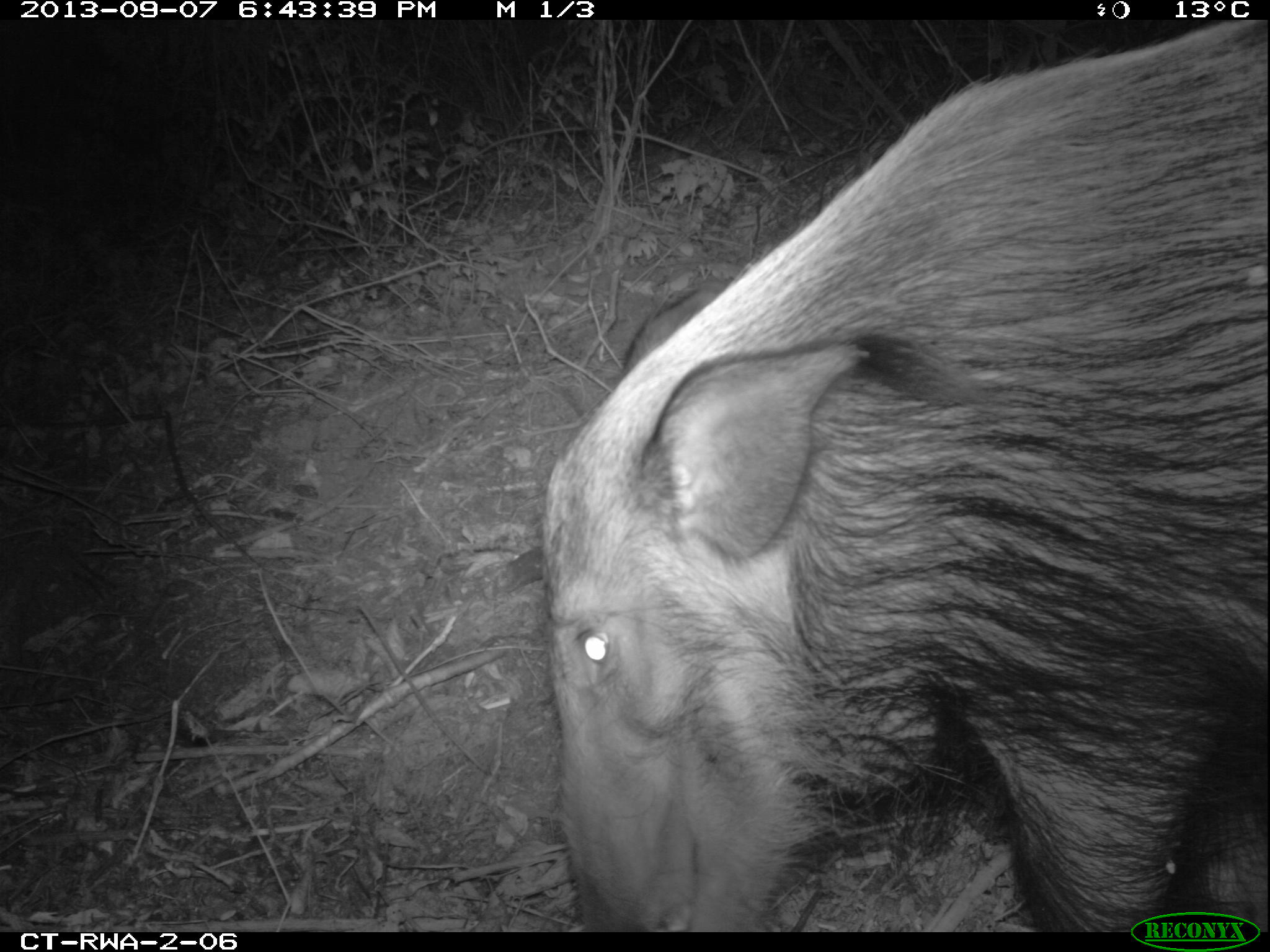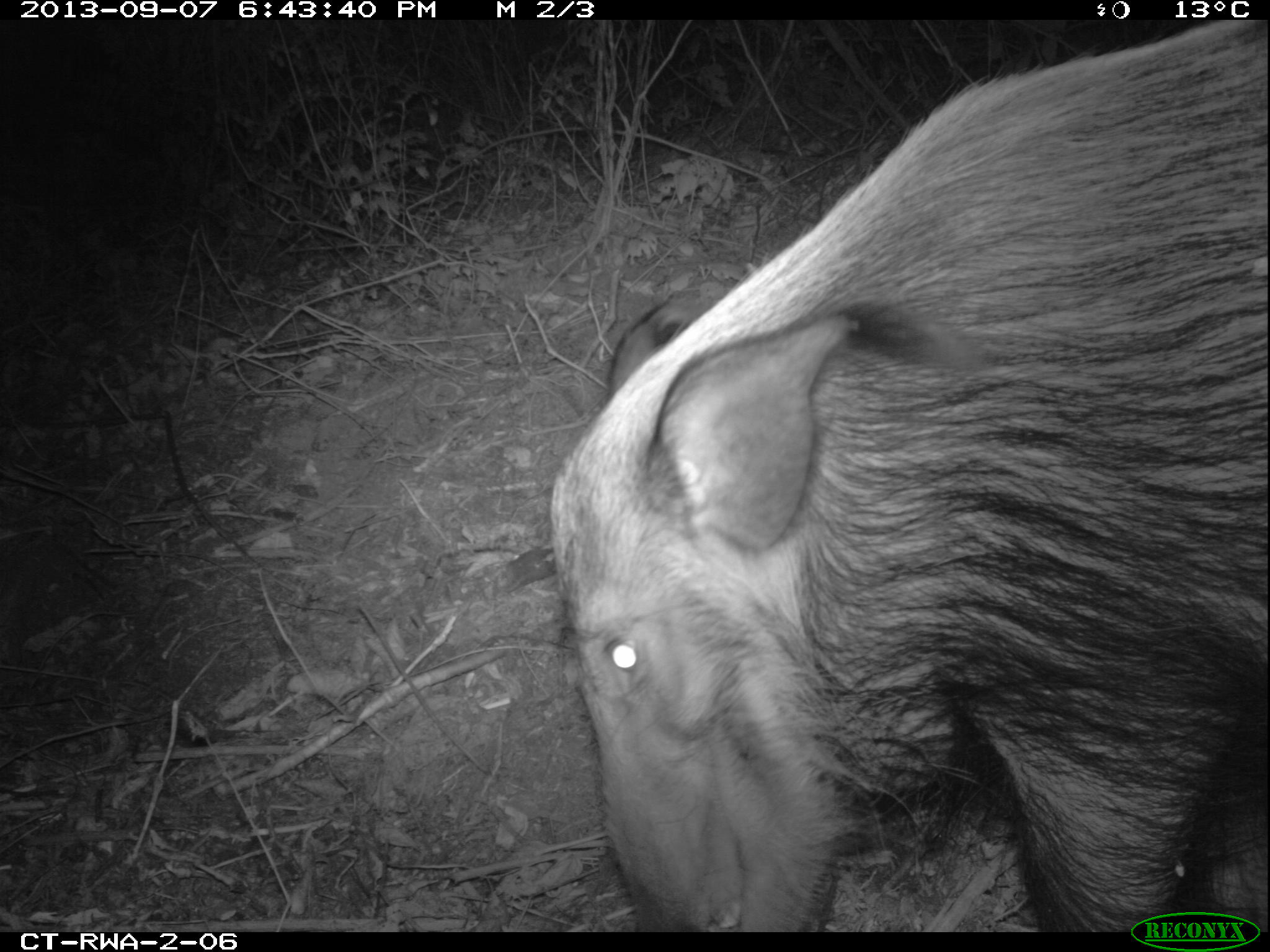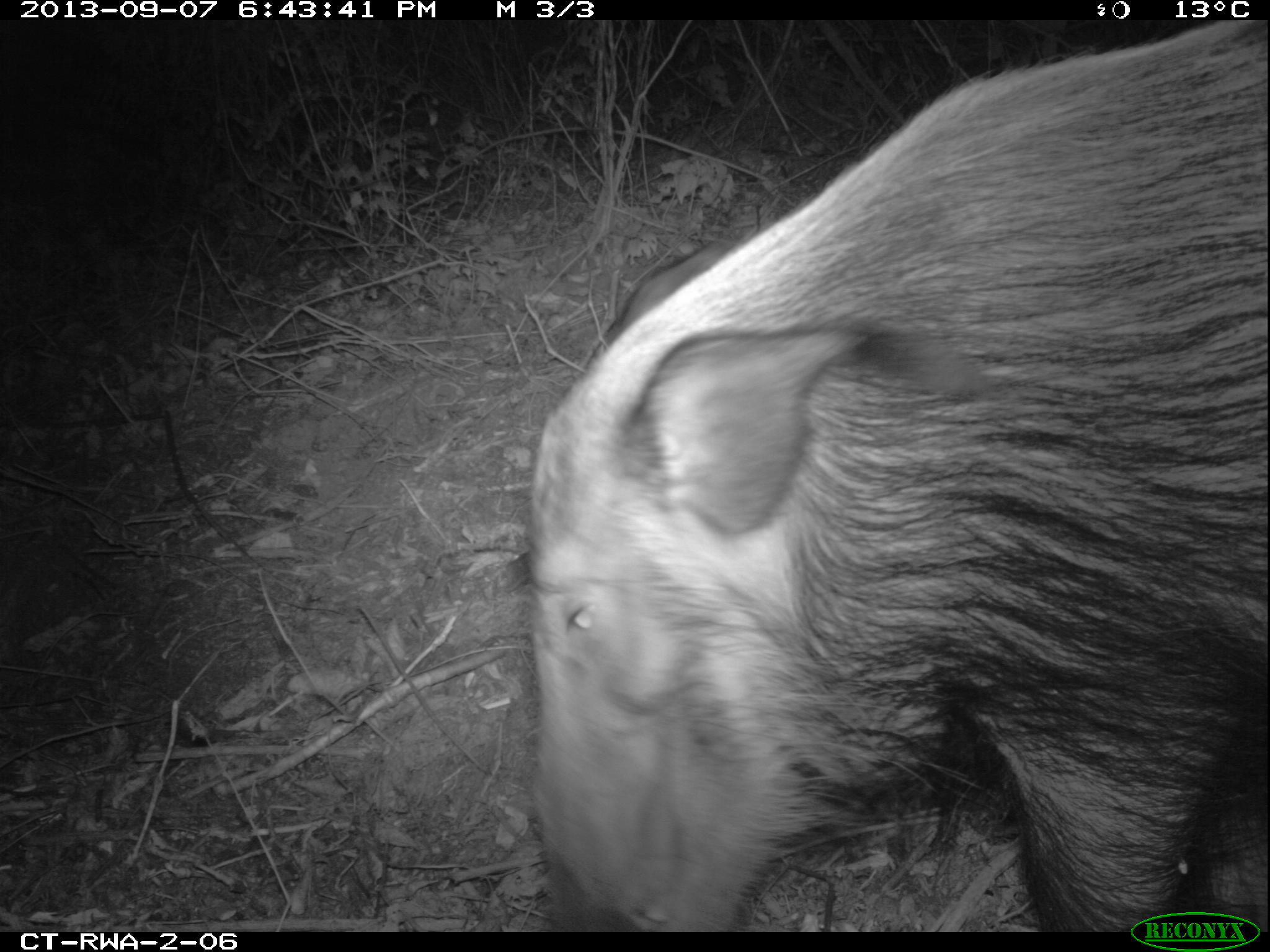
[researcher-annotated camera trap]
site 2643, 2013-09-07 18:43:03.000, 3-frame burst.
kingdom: Animalia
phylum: Chordata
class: Mammalia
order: Artiodactyla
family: Suidae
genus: Potamochoerus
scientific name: Potamochoerus larvatus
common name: bushpig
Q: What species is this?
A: Potamochoerus larvatus (bushpig).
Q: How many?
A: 4.